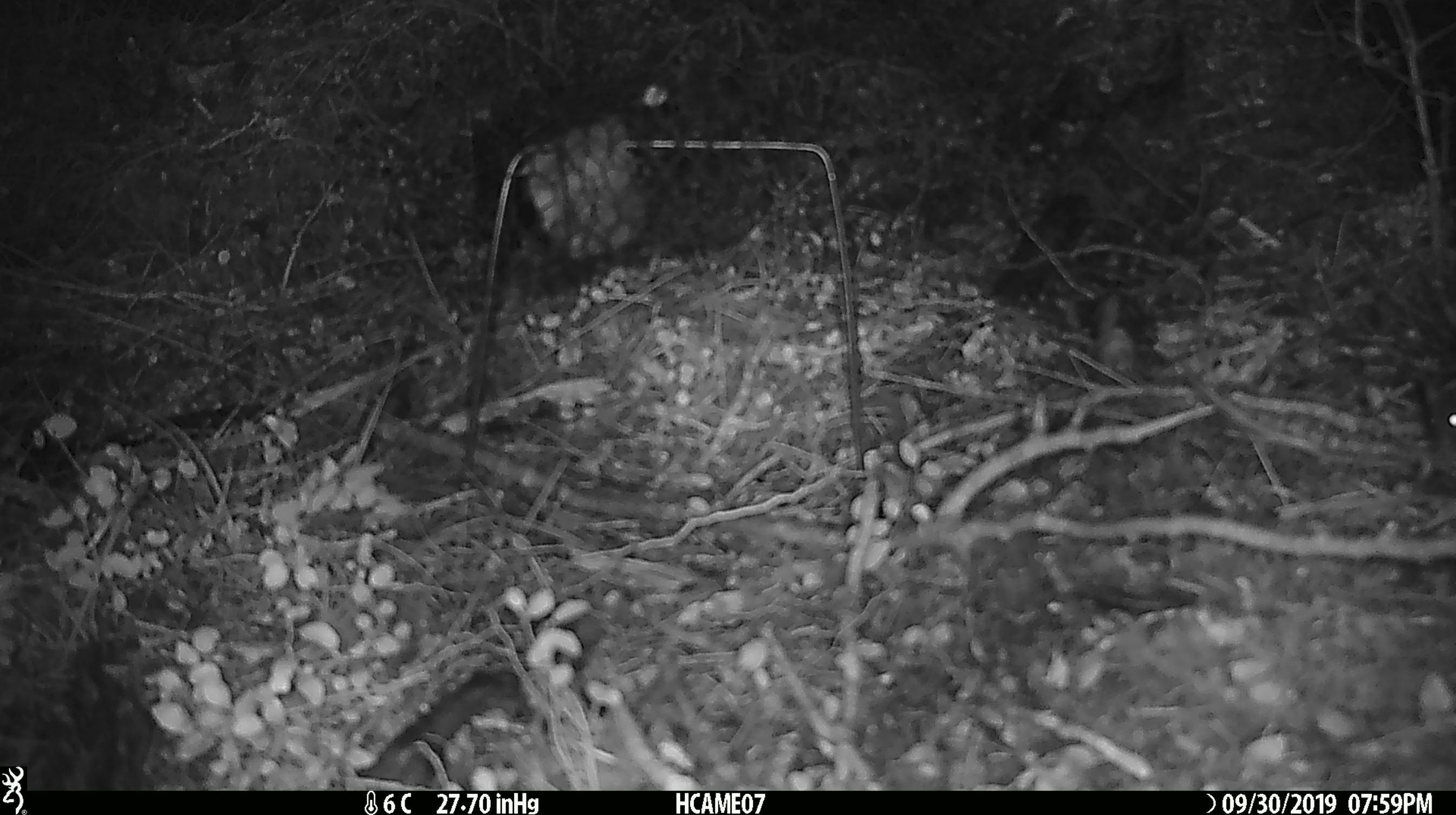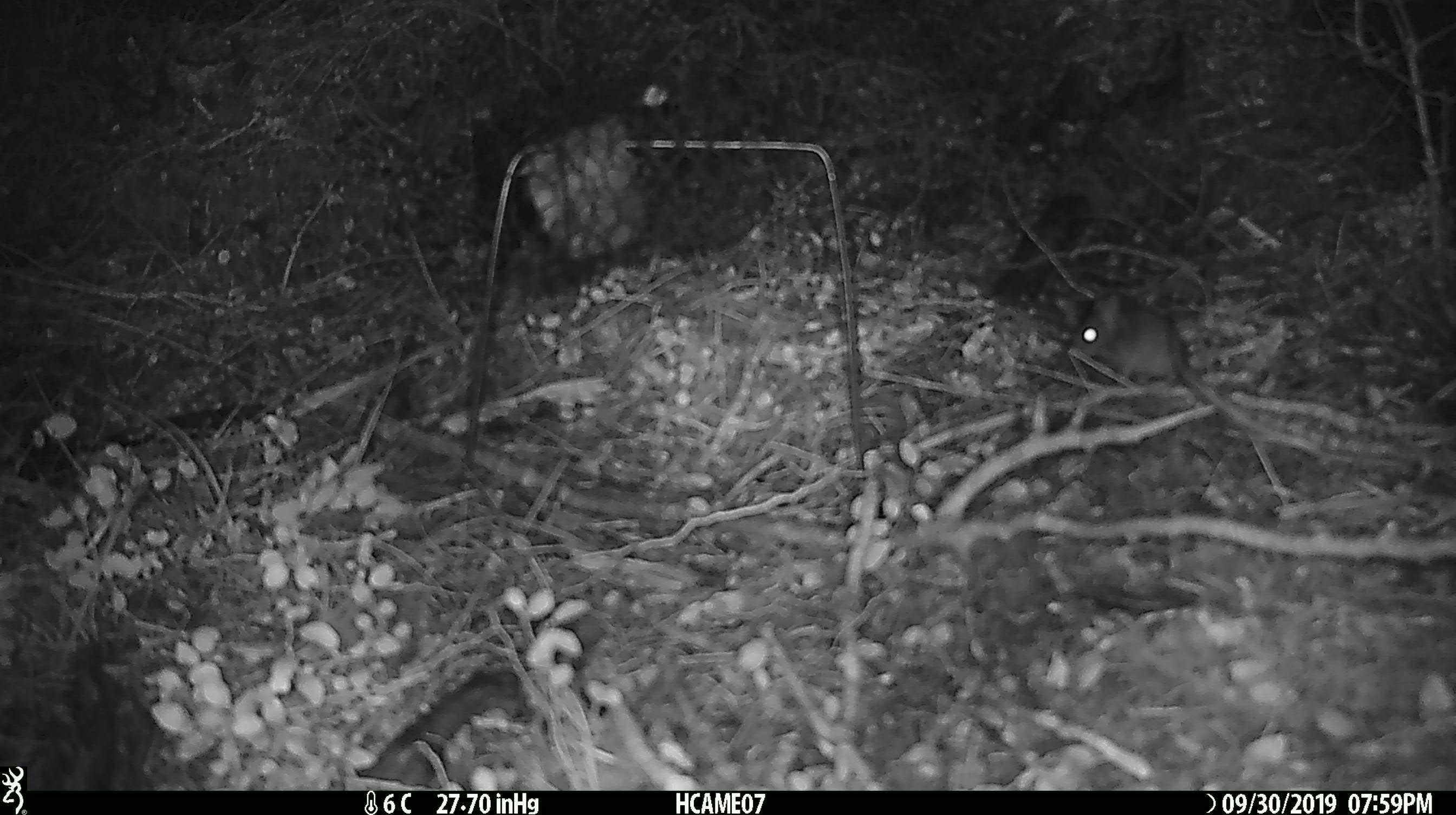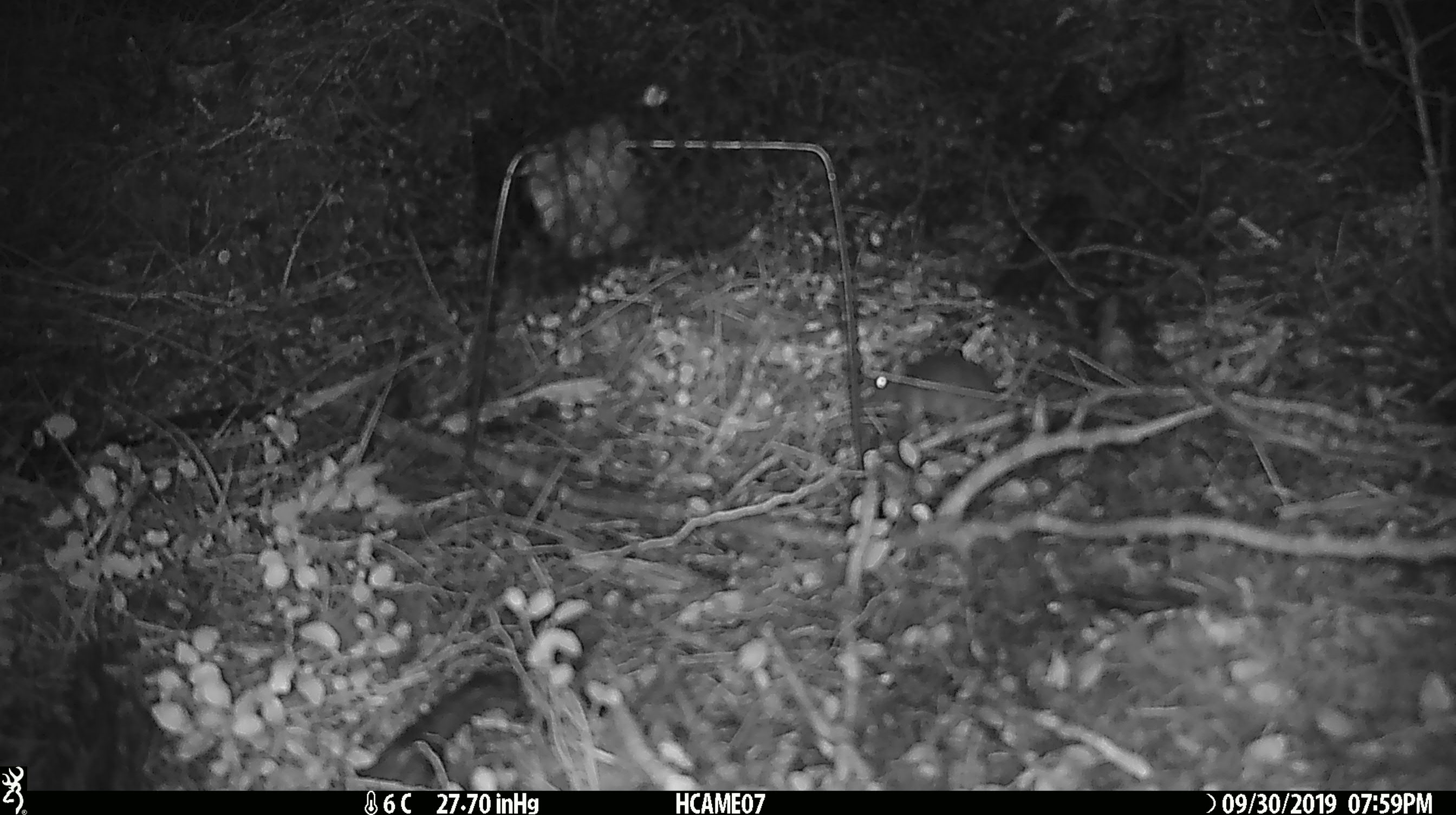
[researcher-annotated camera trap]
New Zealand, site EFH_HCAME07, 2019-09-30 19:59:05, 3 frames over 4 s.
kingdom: Animalia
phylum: Chordata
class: Mammalia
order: Rodentia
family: Muridae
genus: Mus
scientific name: Mus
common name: mouse